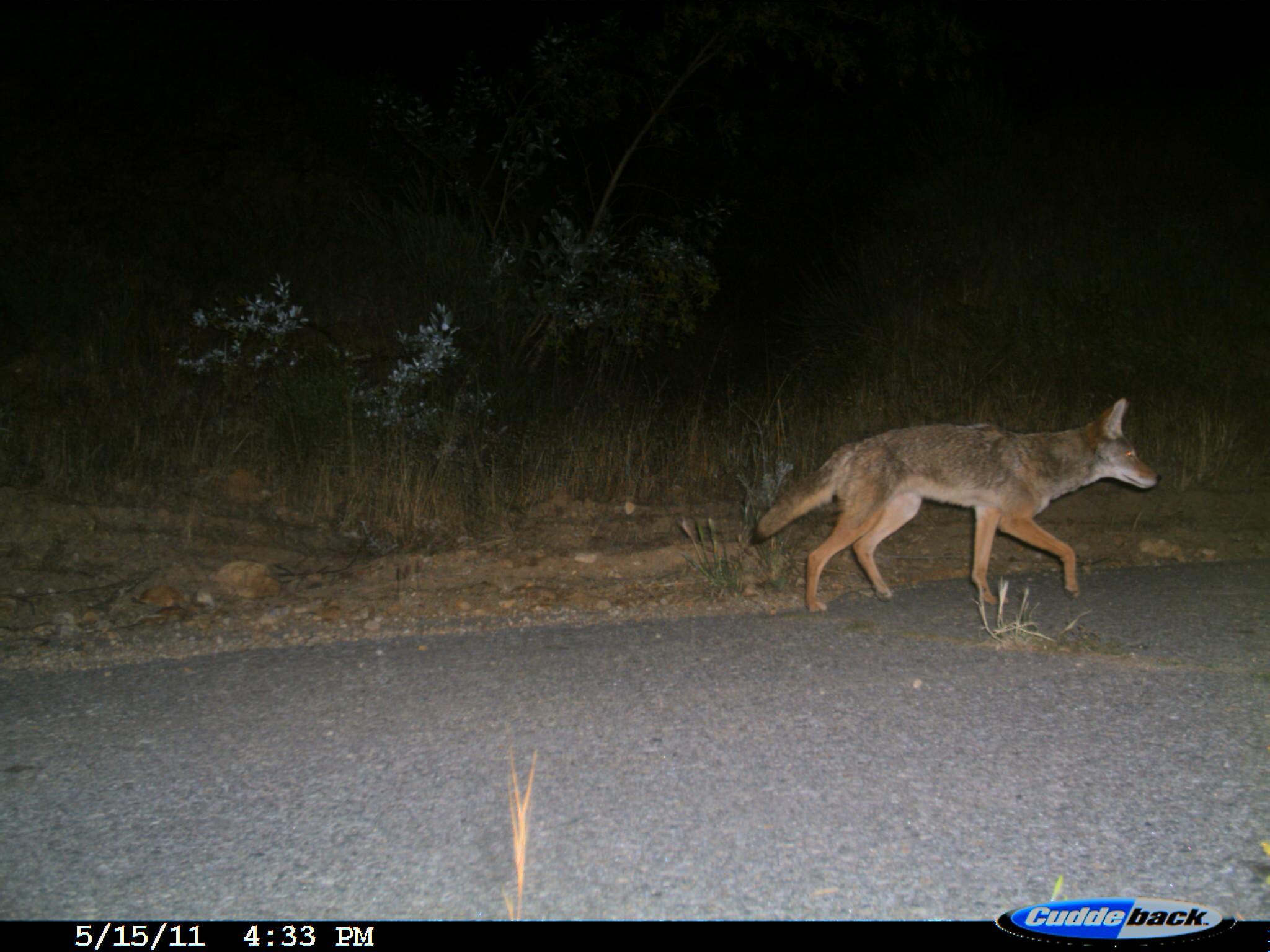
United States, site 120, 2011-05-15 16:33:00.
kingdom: Animalia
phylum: Chordata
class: Mammalia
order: Carnivora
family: Canidae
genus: Canis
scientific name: Canis latrans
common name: coyote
Coyote (Canis latrans).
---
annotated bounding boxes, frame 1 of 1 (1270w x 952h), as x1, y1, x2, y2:
coyote: 732, 371, 1157, 636